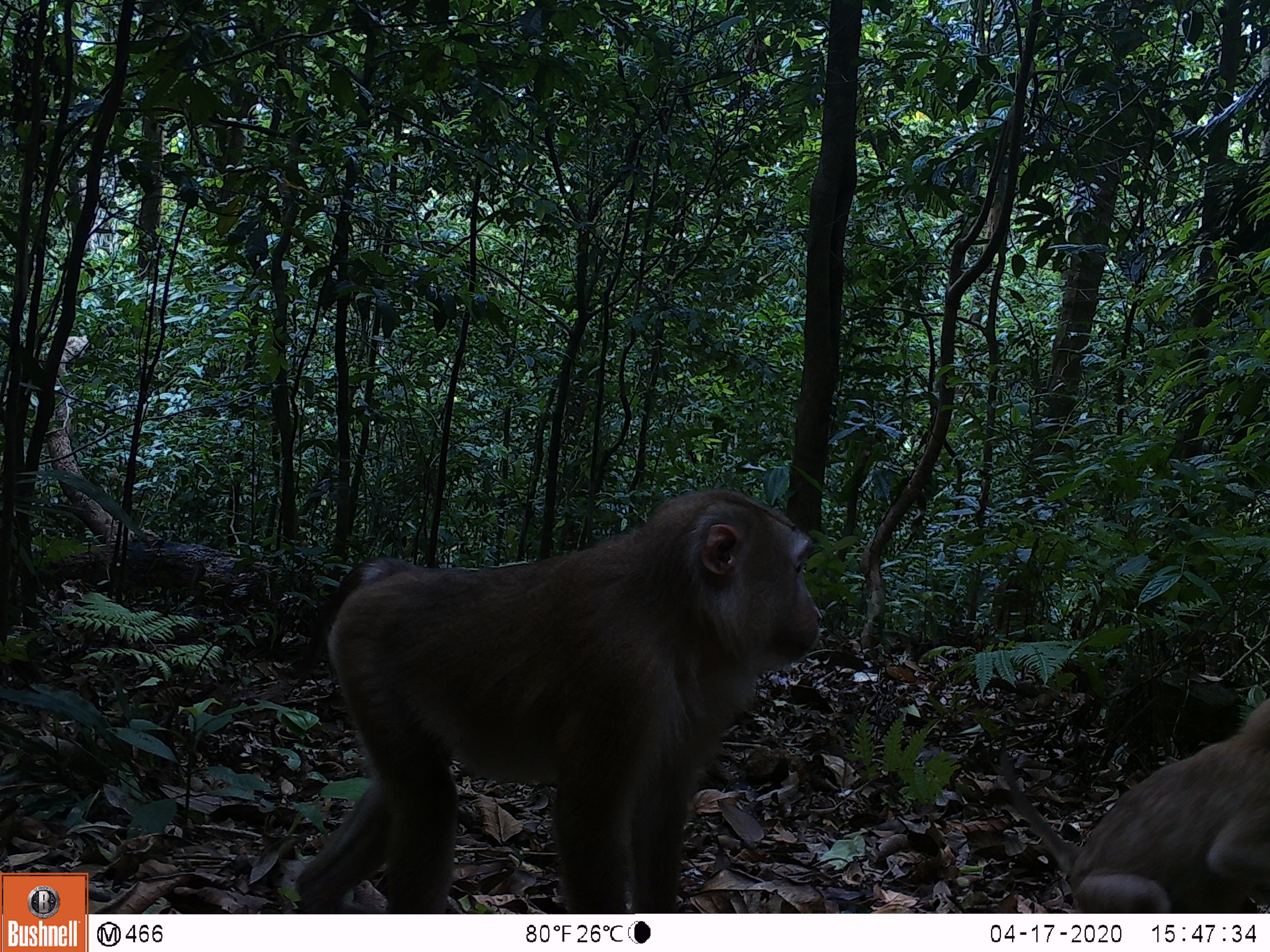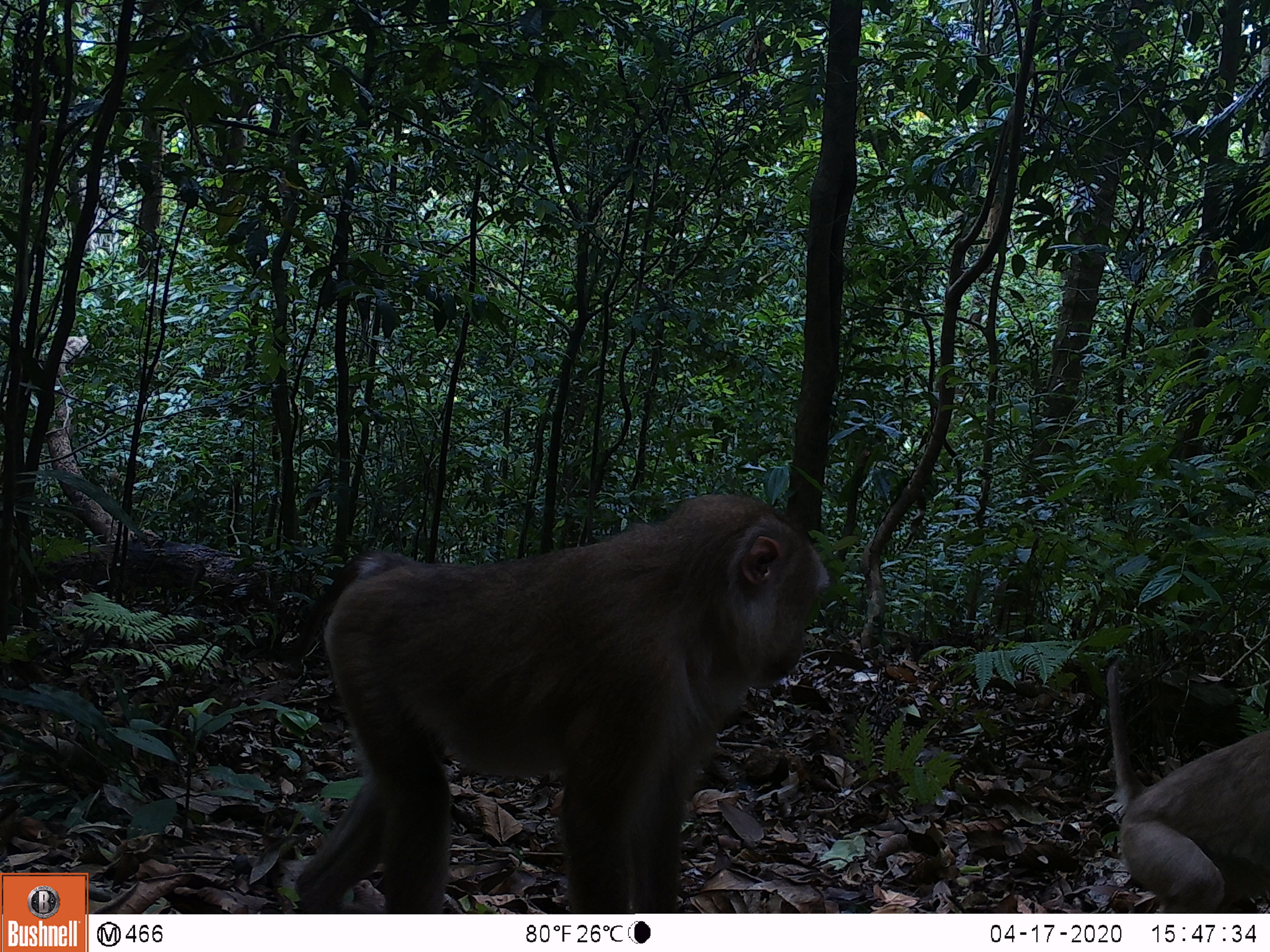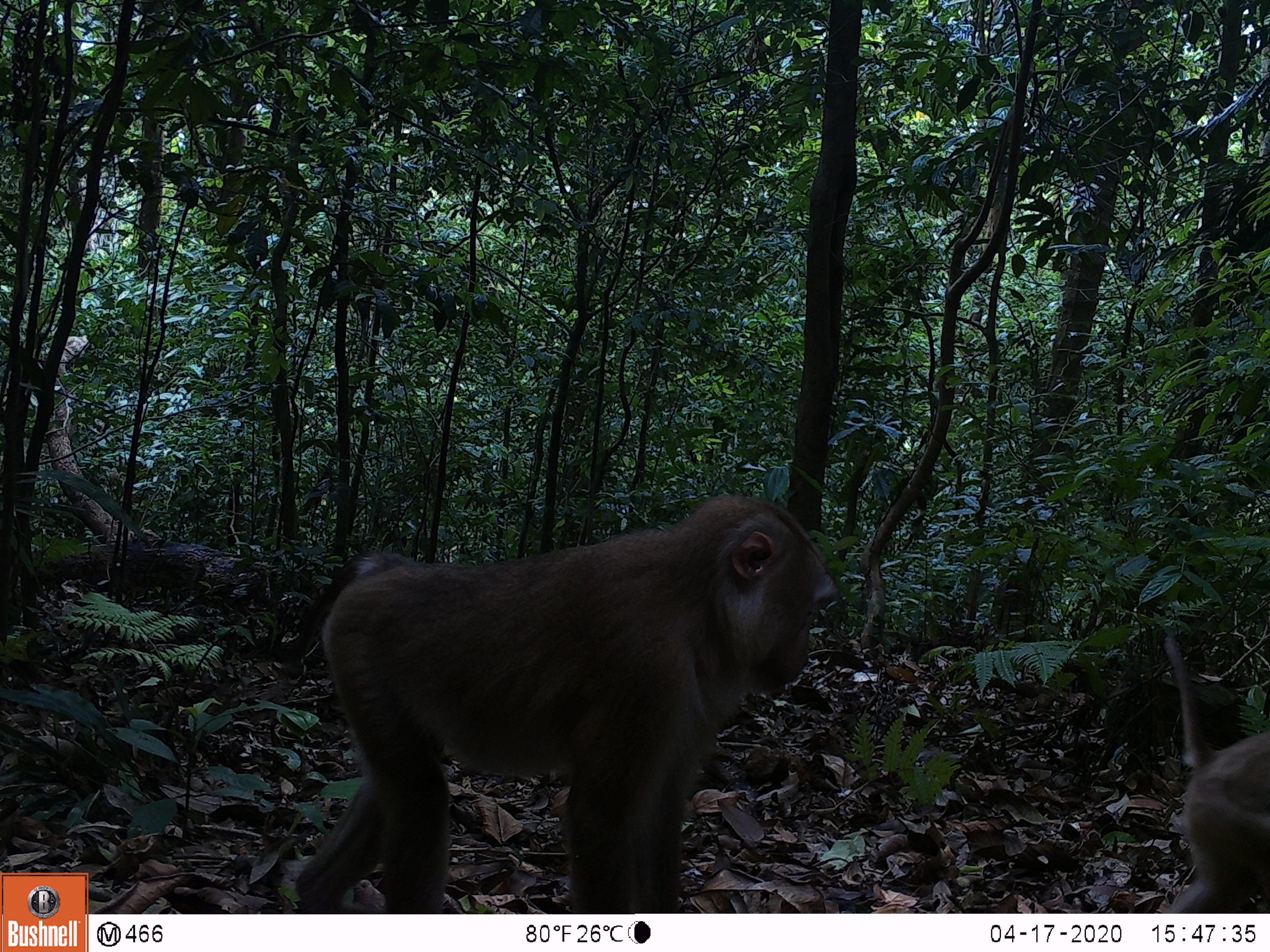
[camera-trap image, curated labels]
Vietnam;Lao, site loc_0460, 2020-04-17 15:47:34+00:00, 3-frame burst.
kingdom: Animalia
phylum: Chordata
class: Mammalia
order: Primates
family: Cercopithecidae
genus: Macaca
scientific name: Macaca nemestrina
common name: pig-tailed macaque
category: pig tailed macaque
Pig tailed macaque (pig-tailed macaque) (Macaca nemestrina). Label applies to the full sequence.